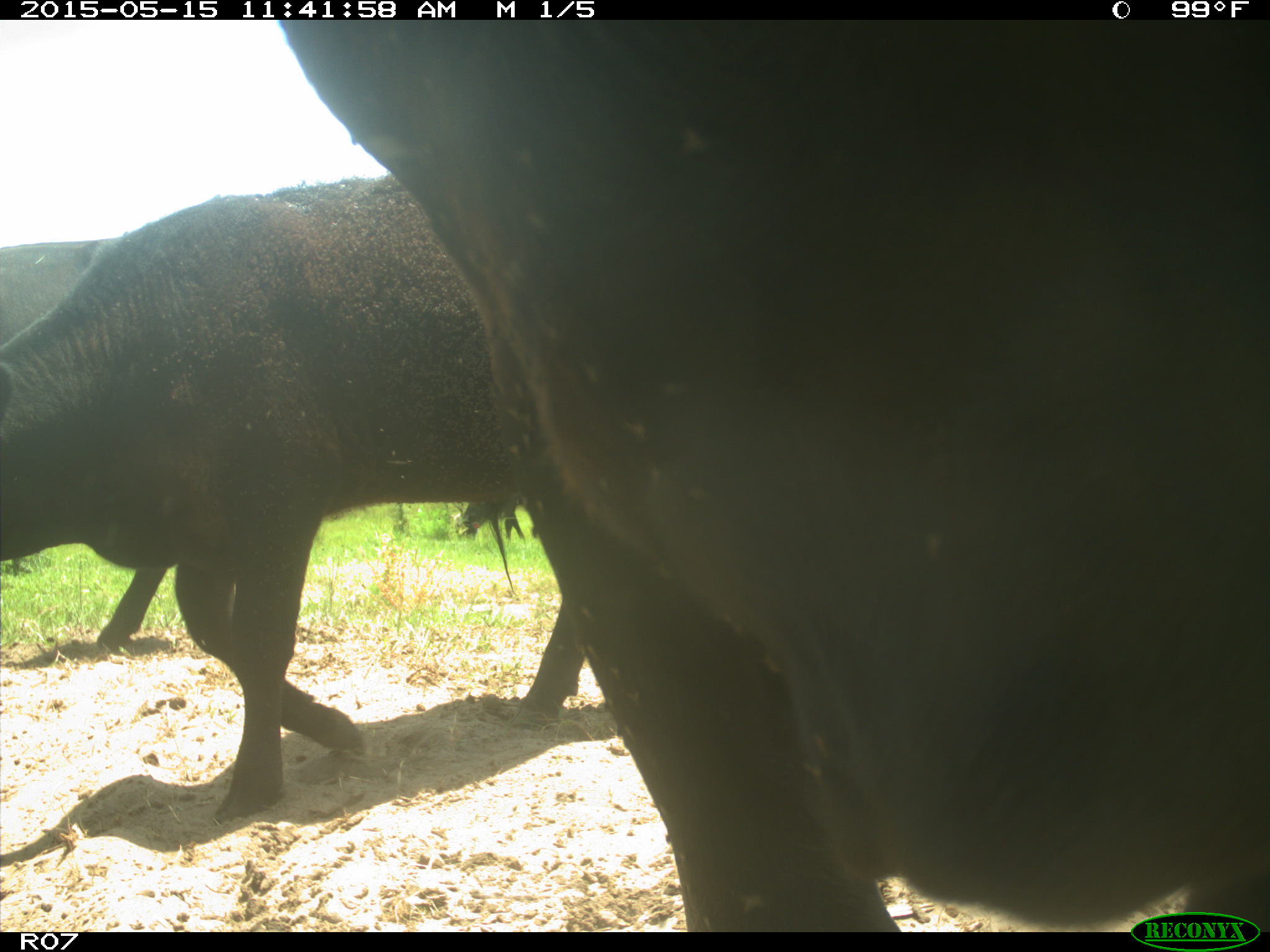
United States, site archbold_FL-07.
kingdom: Animalia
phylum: Chordata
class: Mammalia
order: Artiodactyla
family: Bovidae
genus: Bos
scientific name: Bos taurus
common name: domestic cow